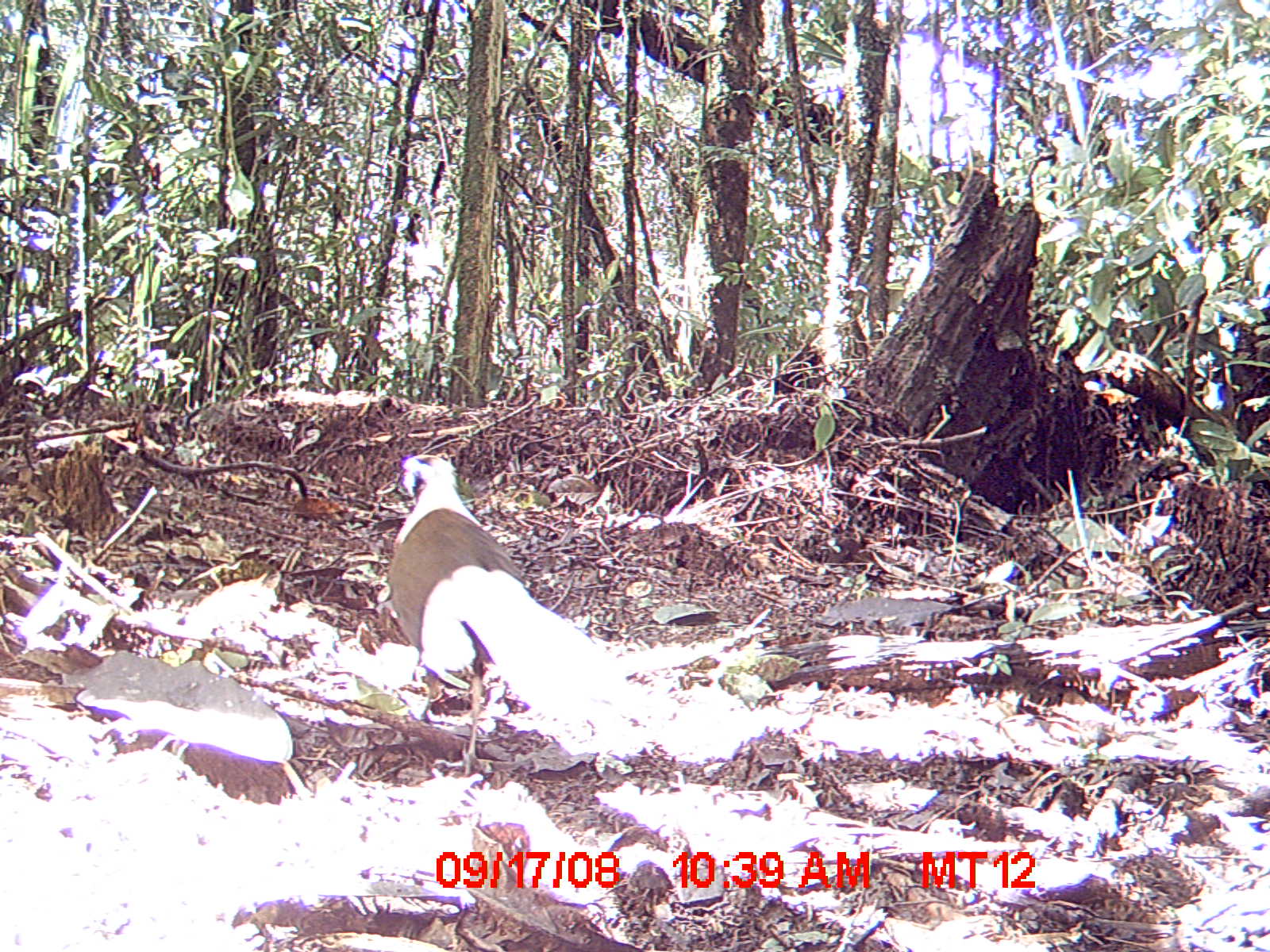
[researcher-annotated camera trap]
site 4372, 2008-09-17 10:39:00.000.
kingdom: Animalia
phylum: Chordata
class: Aves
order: Cuculiformes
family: Cuculidae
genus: Coua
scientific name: Coua serriana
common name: red-breasted coua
Coua serriana (red-breasted coua), count 1.